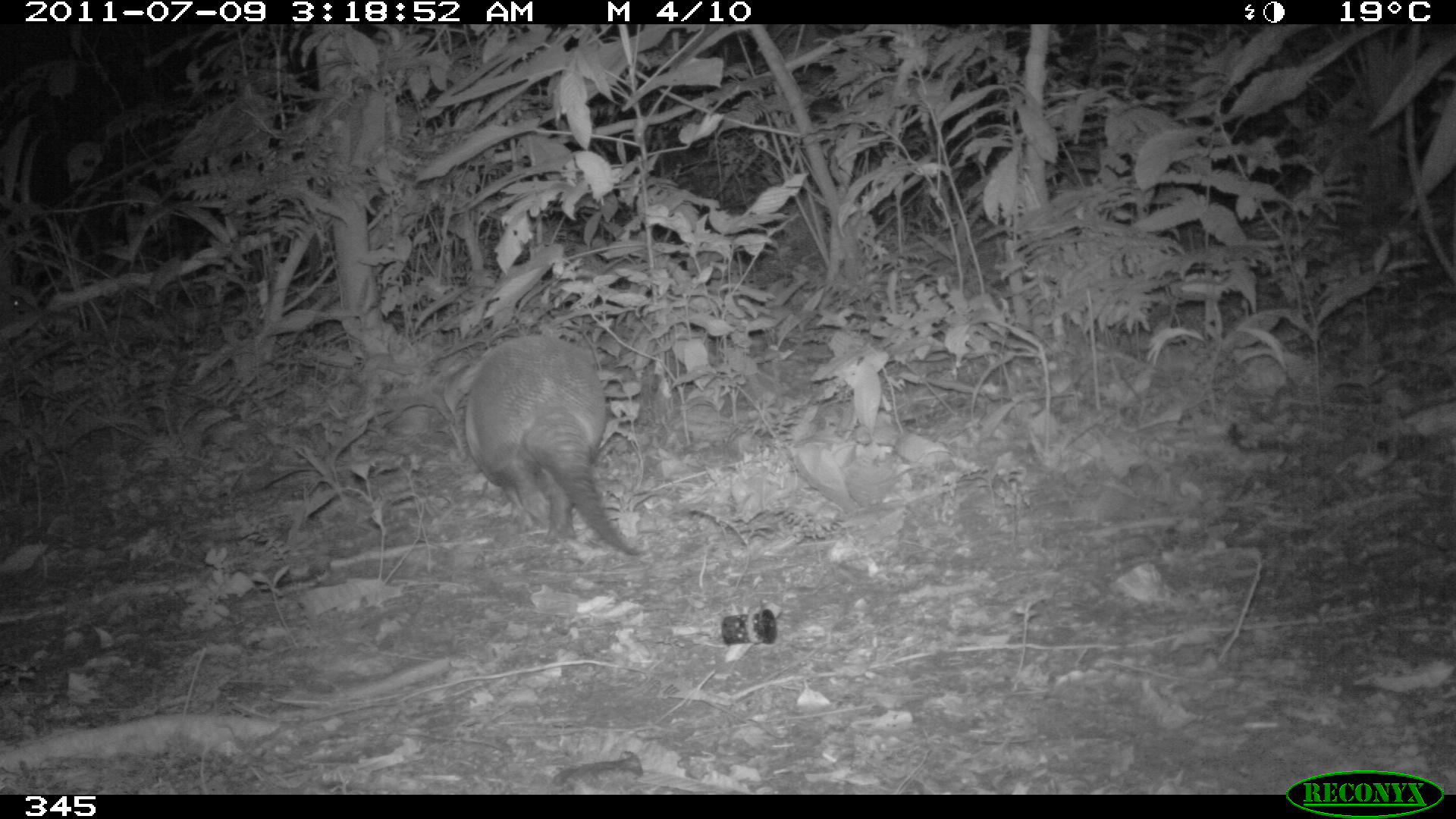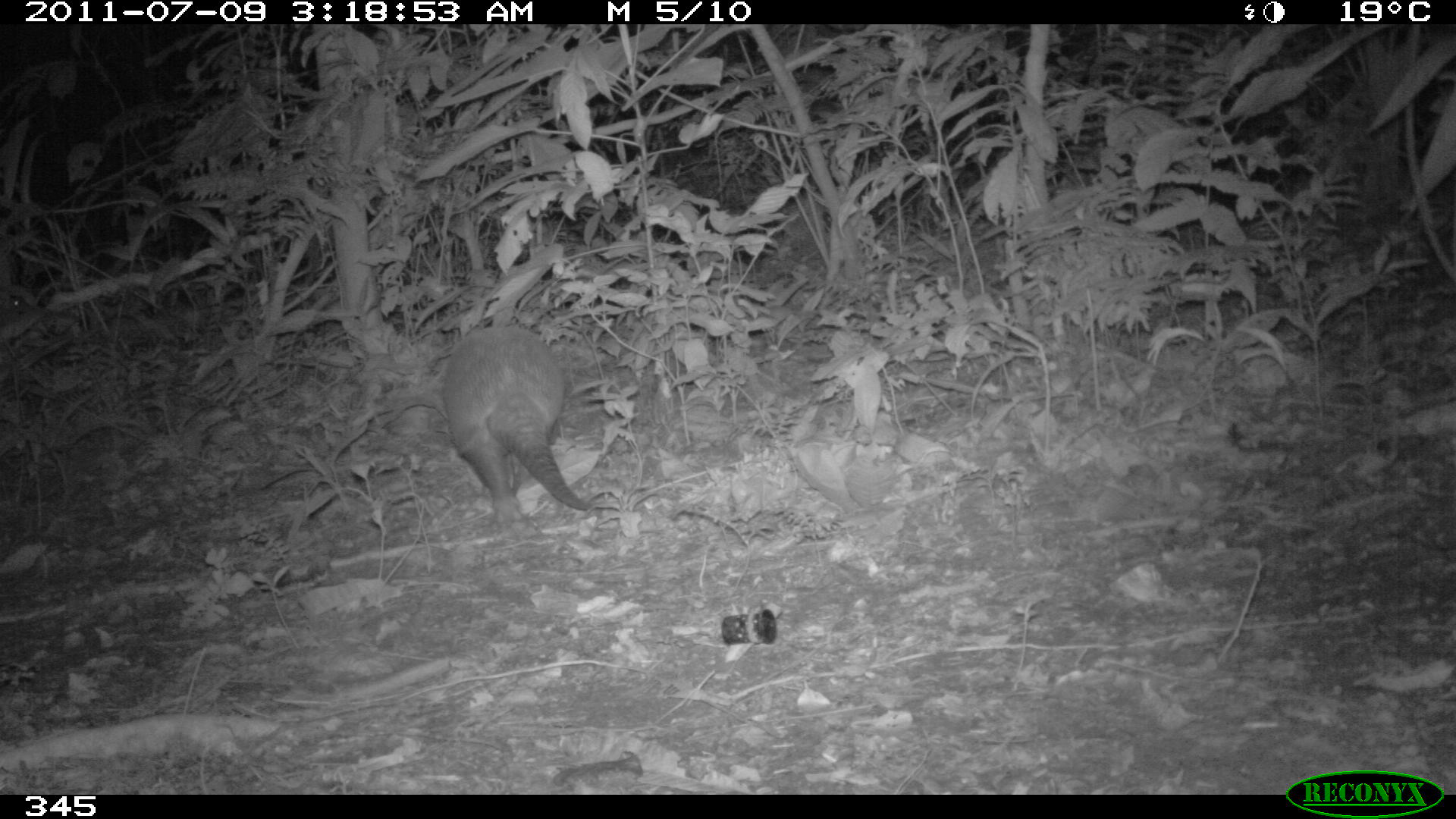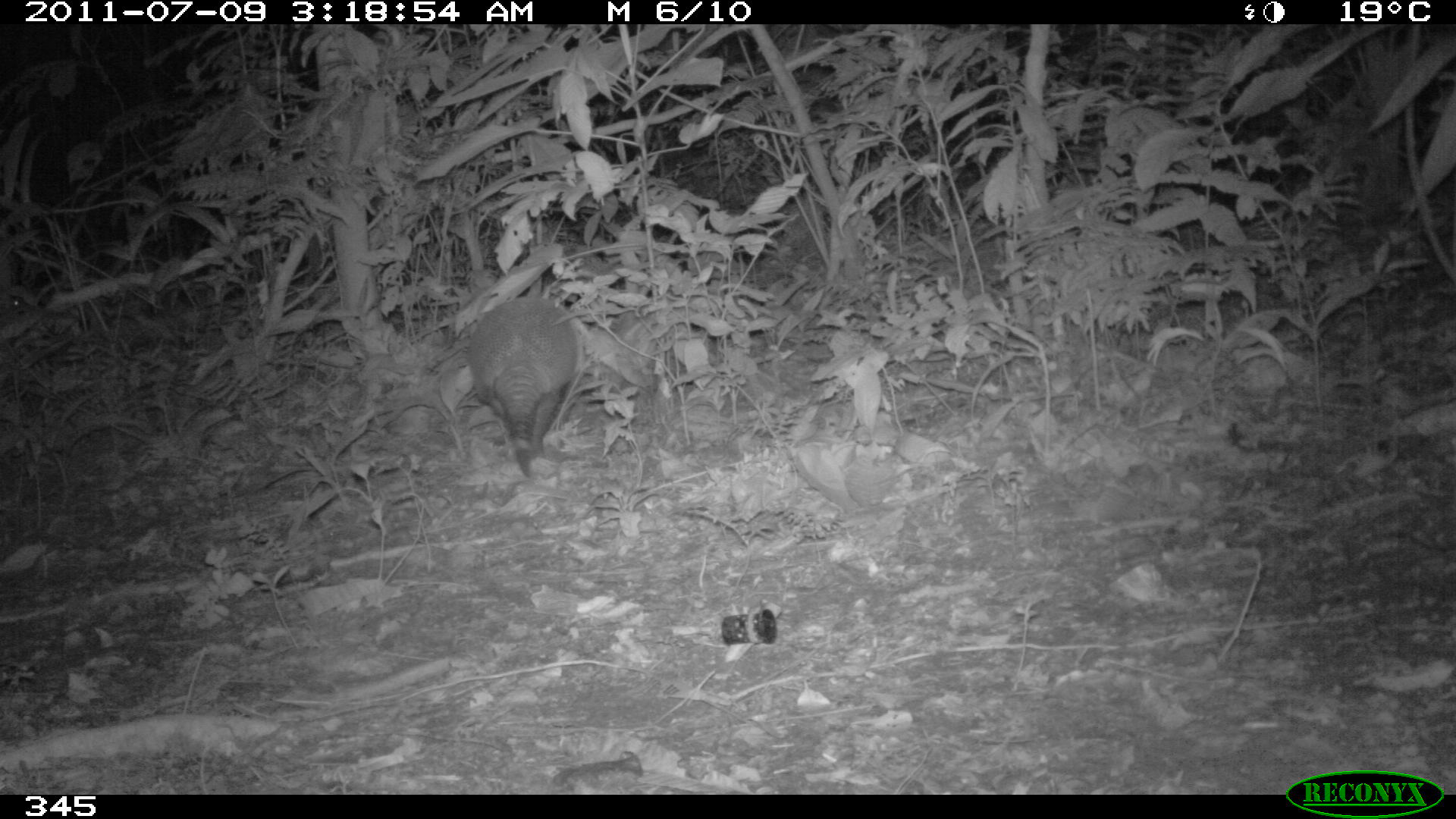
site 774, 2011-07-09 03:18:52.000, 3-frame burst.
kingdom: Animalia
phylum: Chordata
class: Mammalia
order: Cingulata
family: Dasypodidae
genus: Dasypus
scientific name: Dasypus novemcinctus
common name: nine-banded armadillo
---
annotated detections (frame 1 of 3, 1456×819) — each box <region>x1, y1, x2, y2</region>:
dasypus novemcinctus: <region>458, 332, 650, 556</region>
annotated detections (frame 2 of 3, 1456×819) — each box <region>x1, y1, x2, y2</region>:
dasypus novemcinctus: <region>436, 323, 591, 527</region>